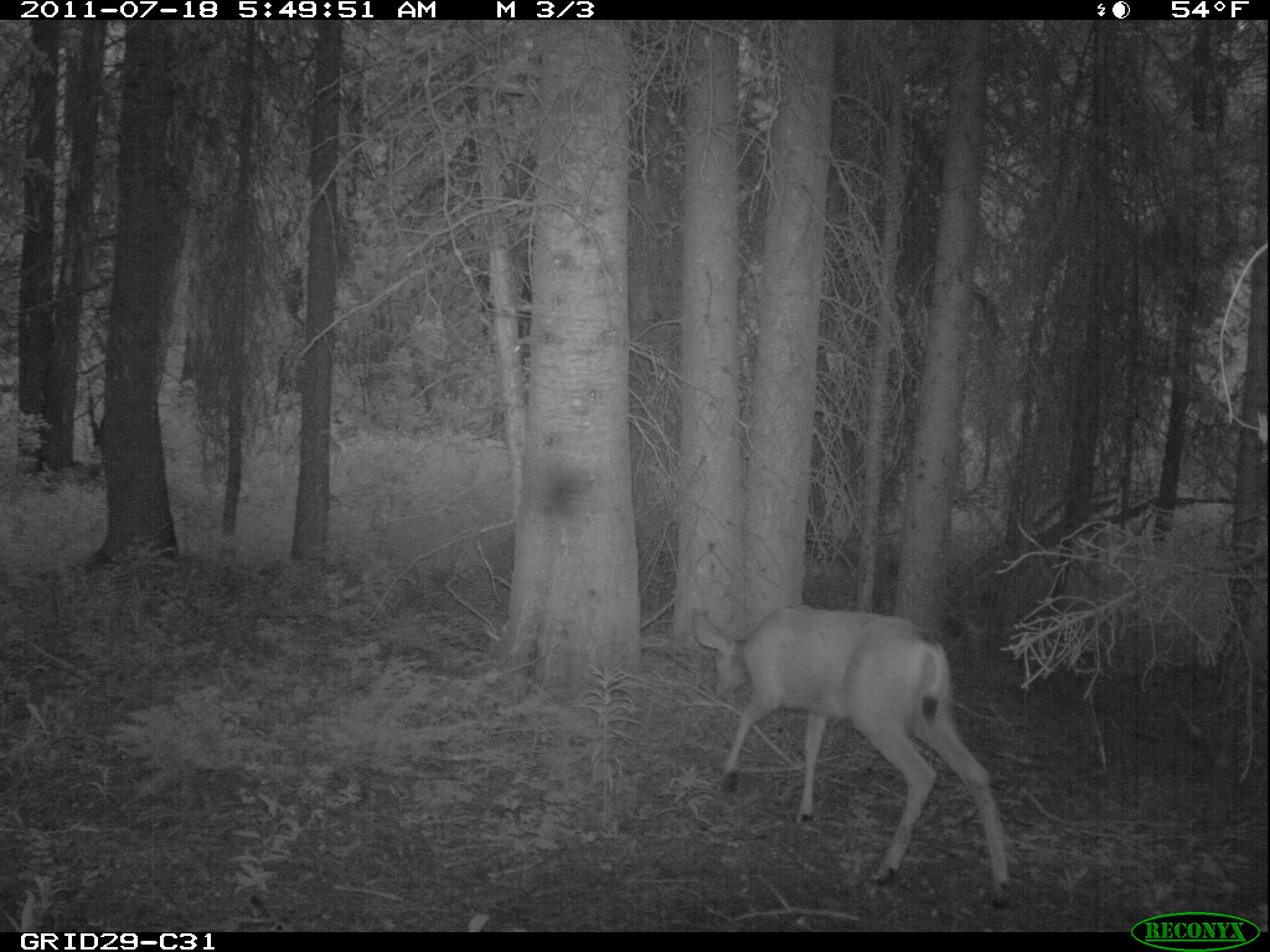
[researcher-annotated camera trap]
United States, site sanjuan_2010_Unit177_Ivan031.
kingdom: Animalia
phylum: Chordata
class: Mammalia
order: Artiodactyla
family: Cervidae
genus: Odocoileus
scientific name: Odocoileus hemionus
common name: mule deer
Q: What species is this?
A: Odocoileus hemionus (mule deer).